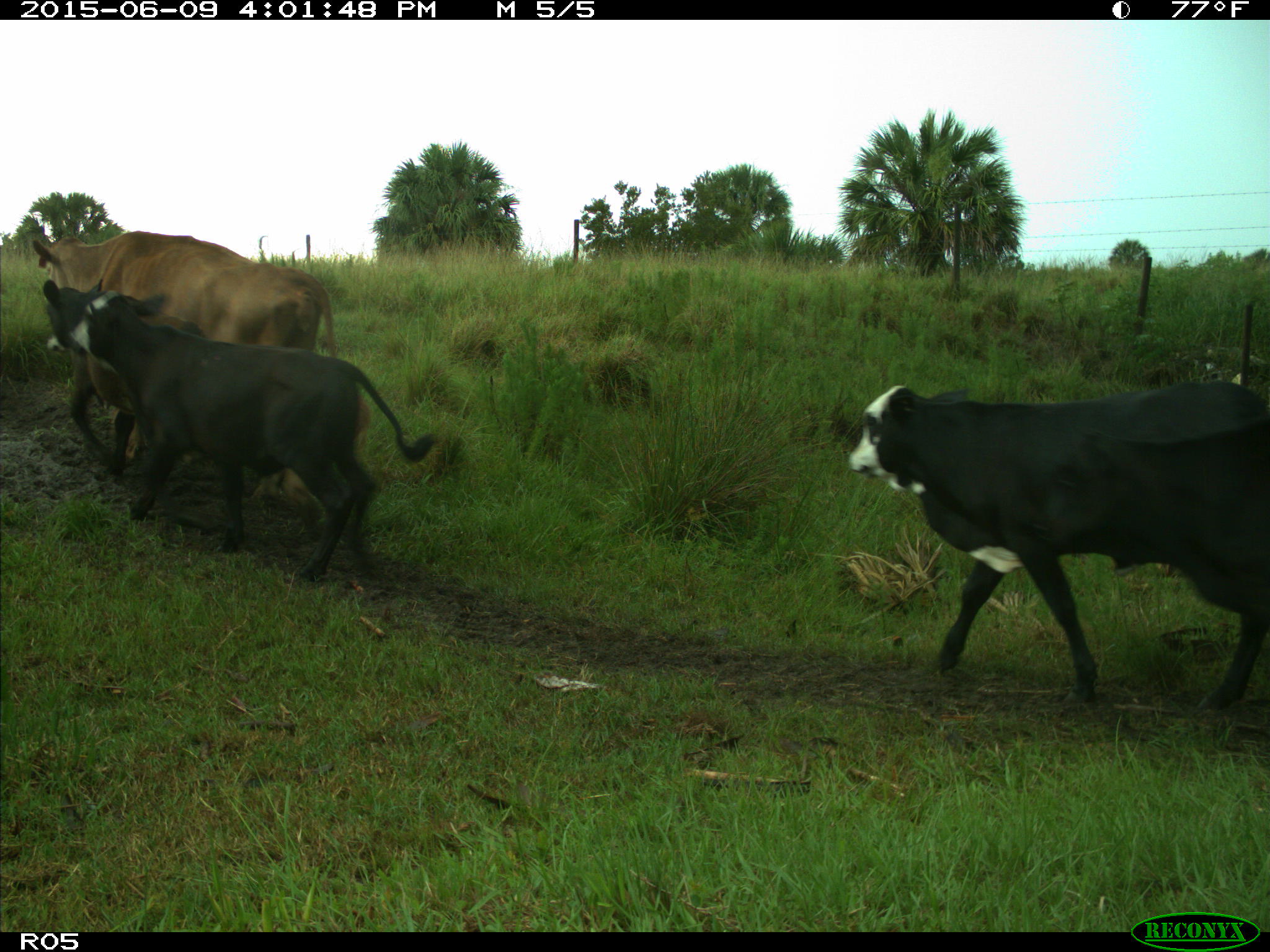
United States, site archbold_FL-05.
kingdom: Animalia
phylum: Chordata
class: Mammalia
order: Artiodactyla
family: Bovidae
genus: Bos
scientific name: Bos taurus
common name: domestic cow